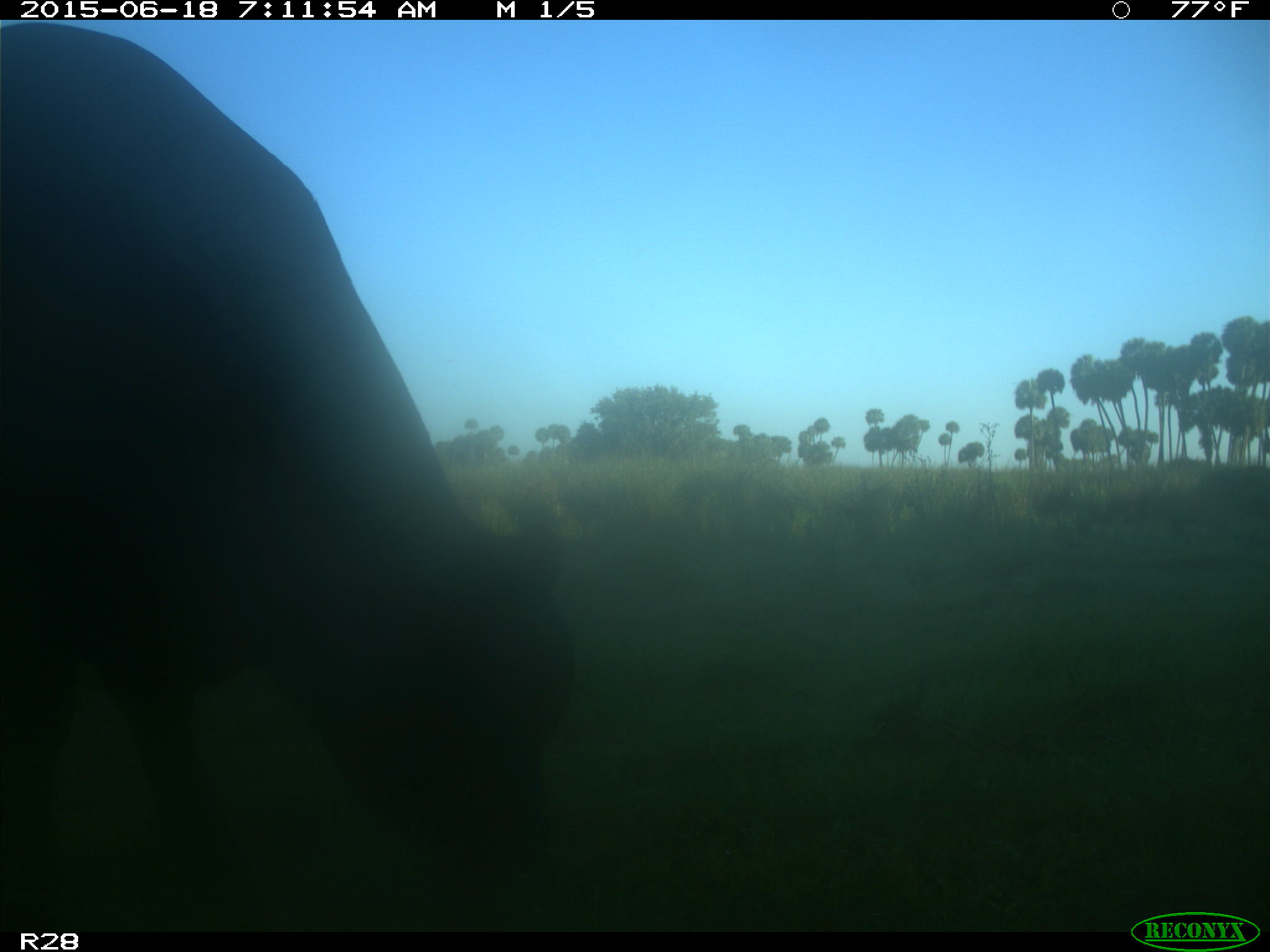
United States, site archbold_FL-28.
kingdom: Animalia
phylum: Chordata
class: Mammalia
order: Artiodactyla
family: Bovidae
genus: Bos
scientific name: Bos taurus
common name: domestic cow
Bos taurus (domestic cow).